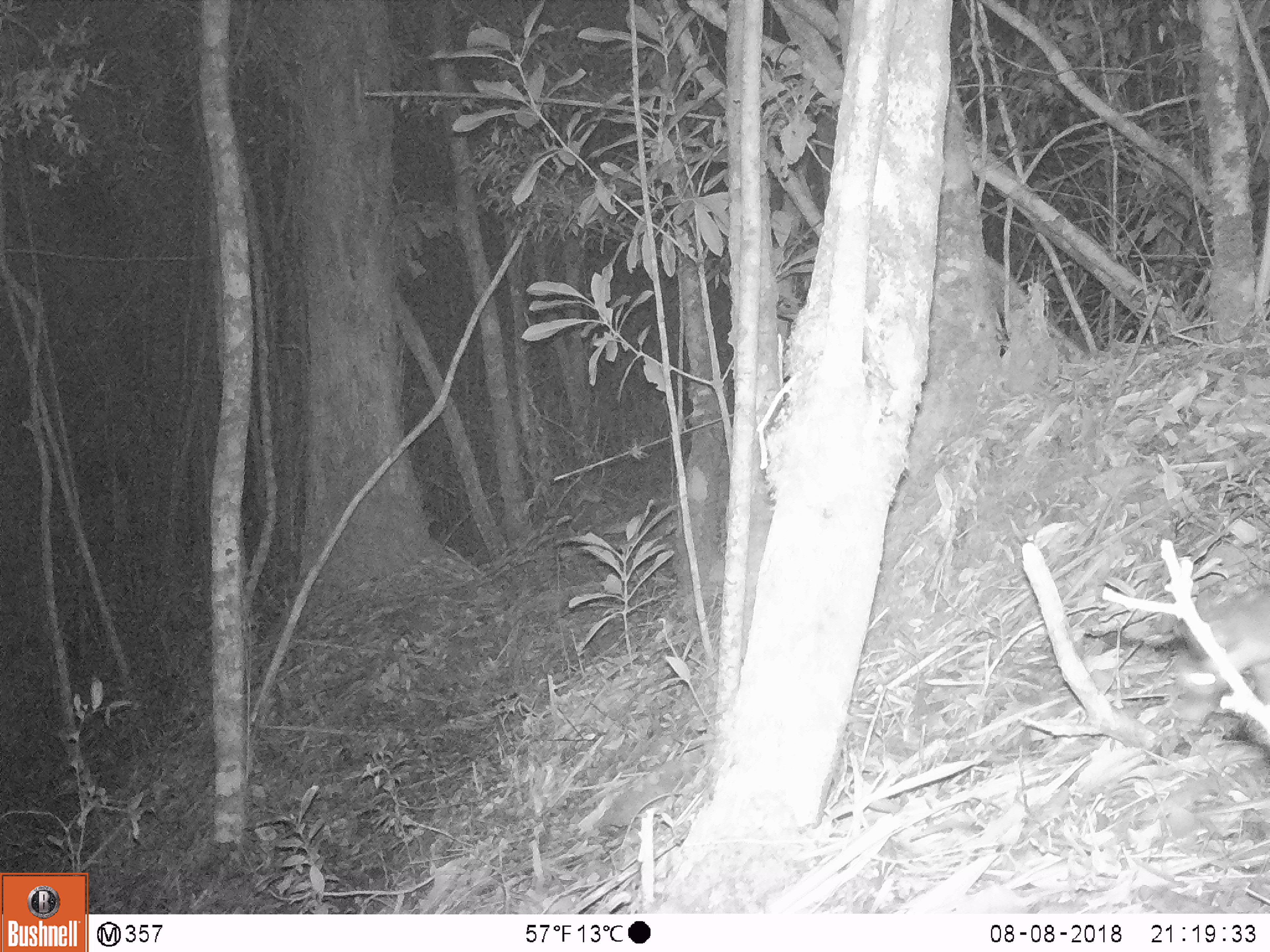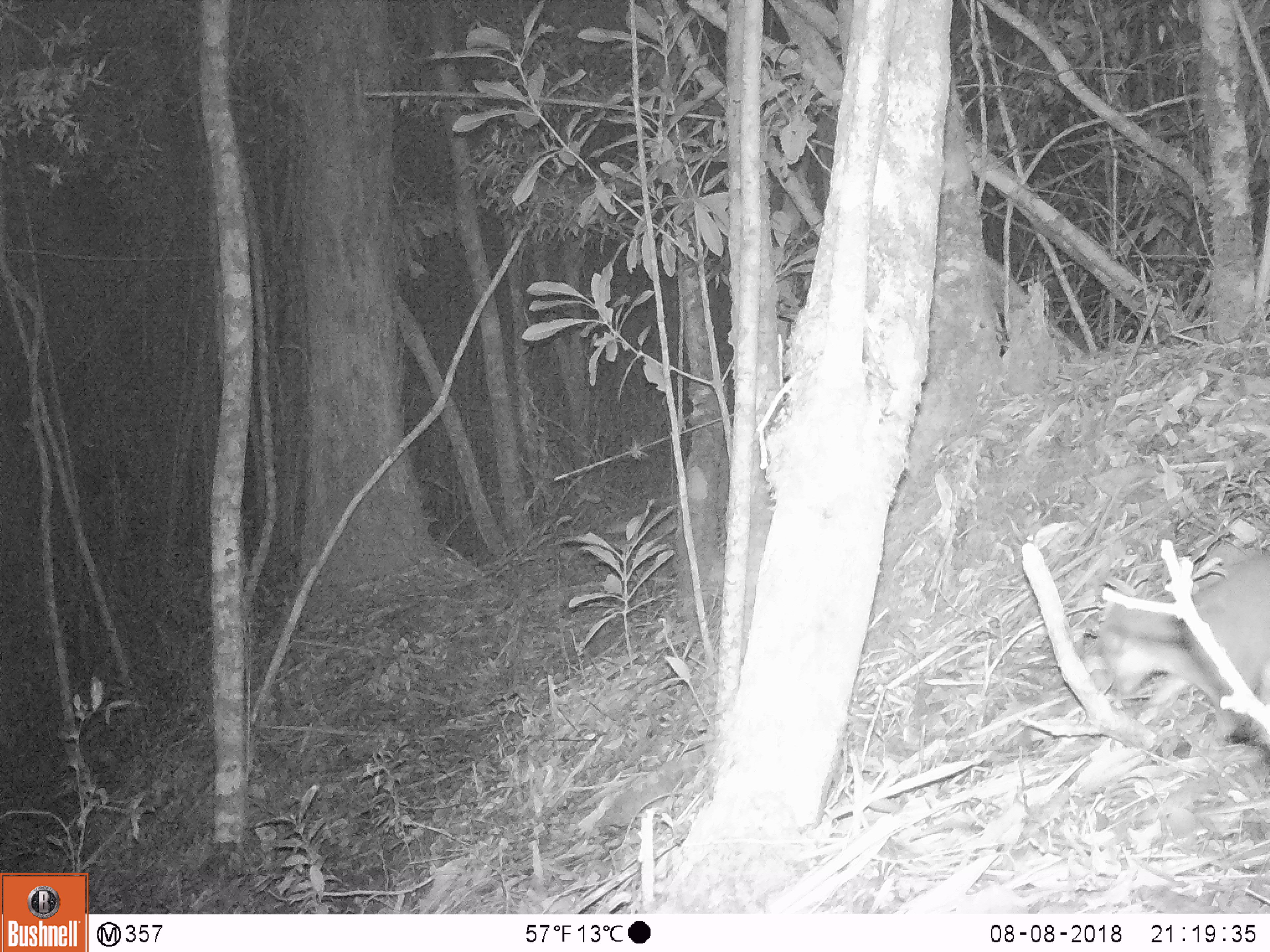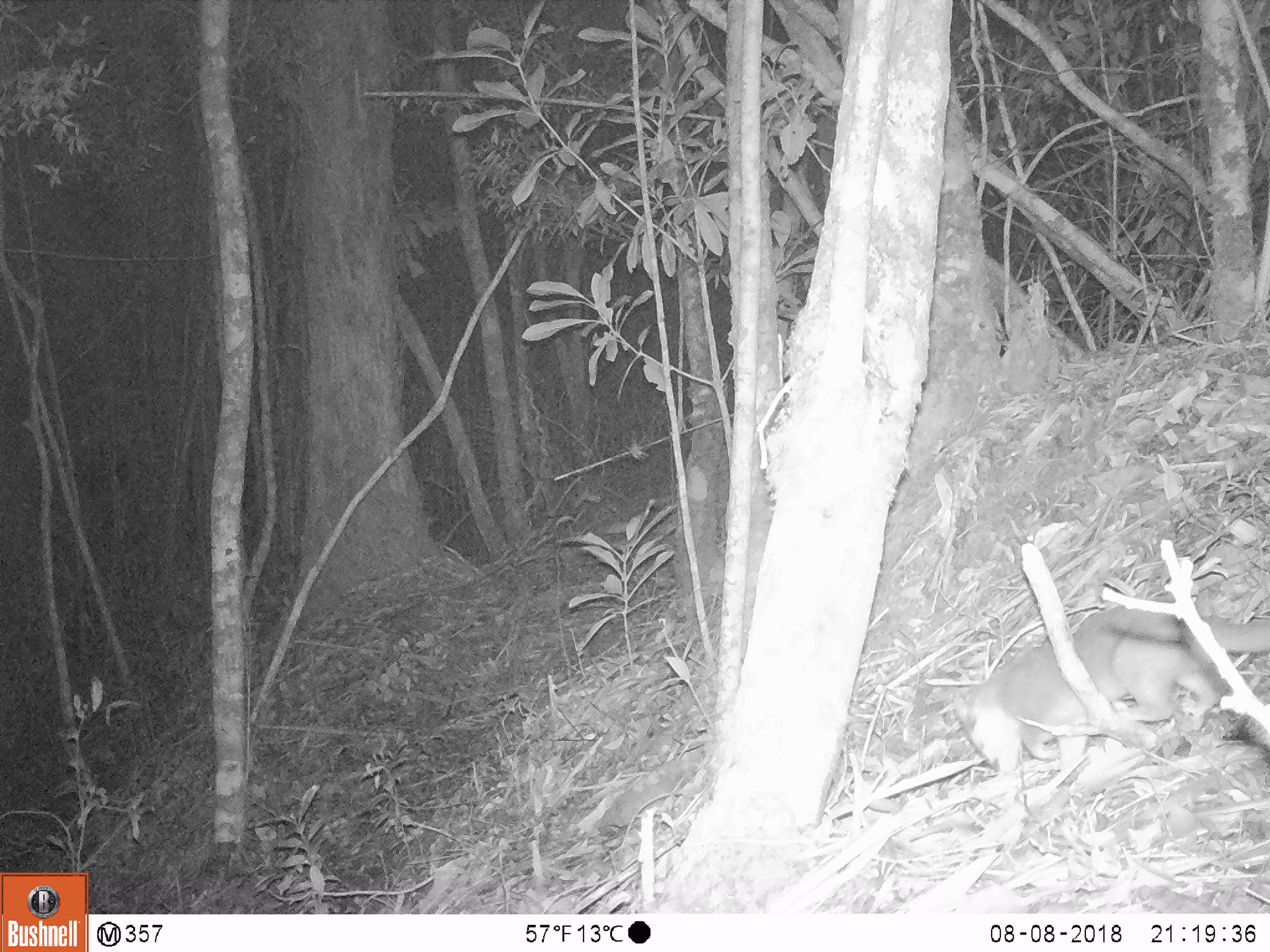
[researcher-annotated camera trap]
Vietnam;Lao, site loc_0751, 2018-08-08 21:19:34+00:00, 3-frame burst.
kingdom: Animalia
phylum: Chordata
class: Mammalia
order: Carnivora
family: Mustelidae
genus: Melogale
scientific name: Melogale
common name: ferret badger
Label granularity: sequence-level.